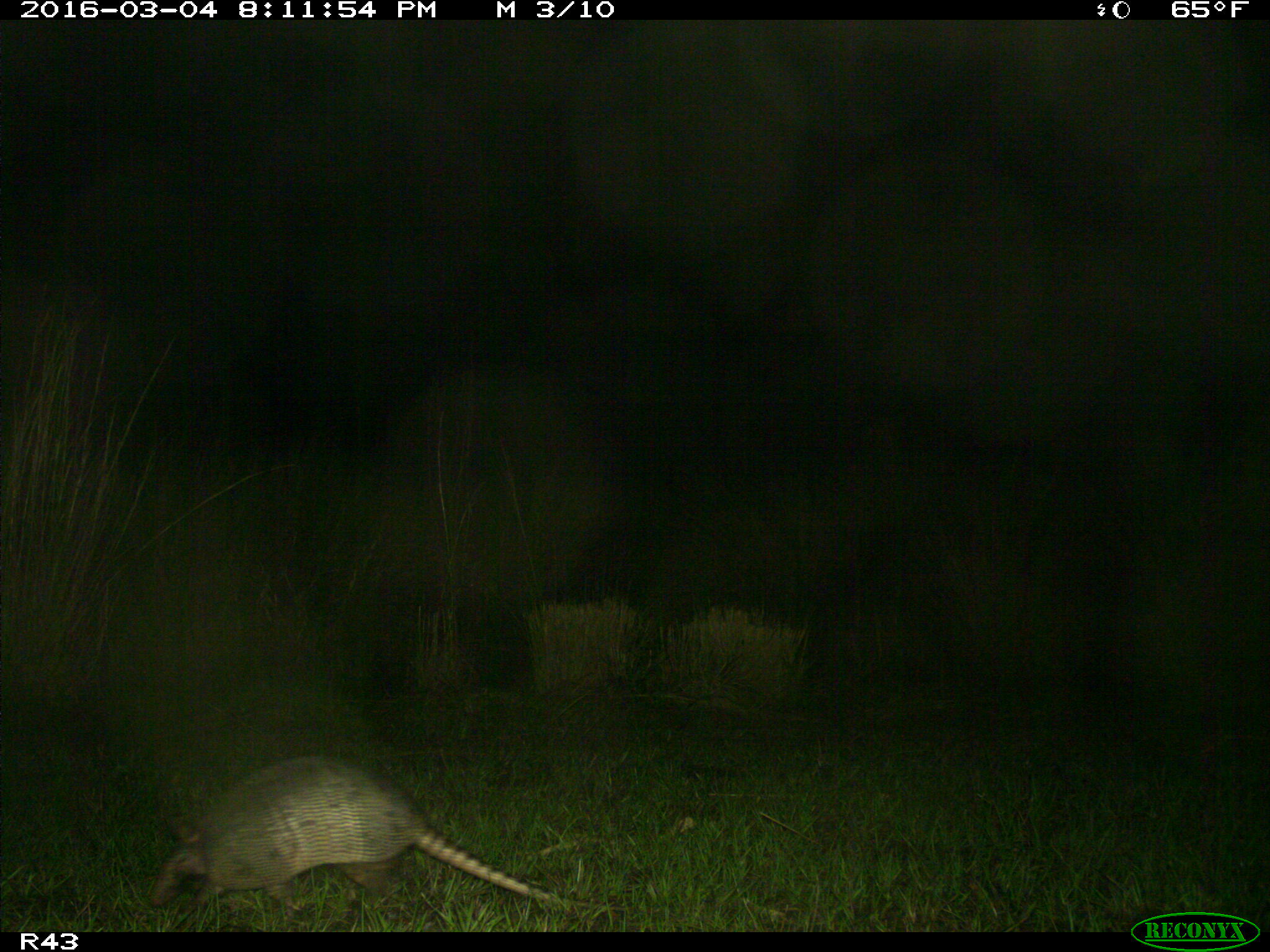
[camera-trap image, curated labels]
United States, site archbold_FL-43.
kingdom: Animalia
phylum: Chordata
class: Mammalia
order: Cingulata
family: Dasypodidae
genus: Dasypus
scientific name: Dasypus novemcinctus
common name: nine-banded armadillo